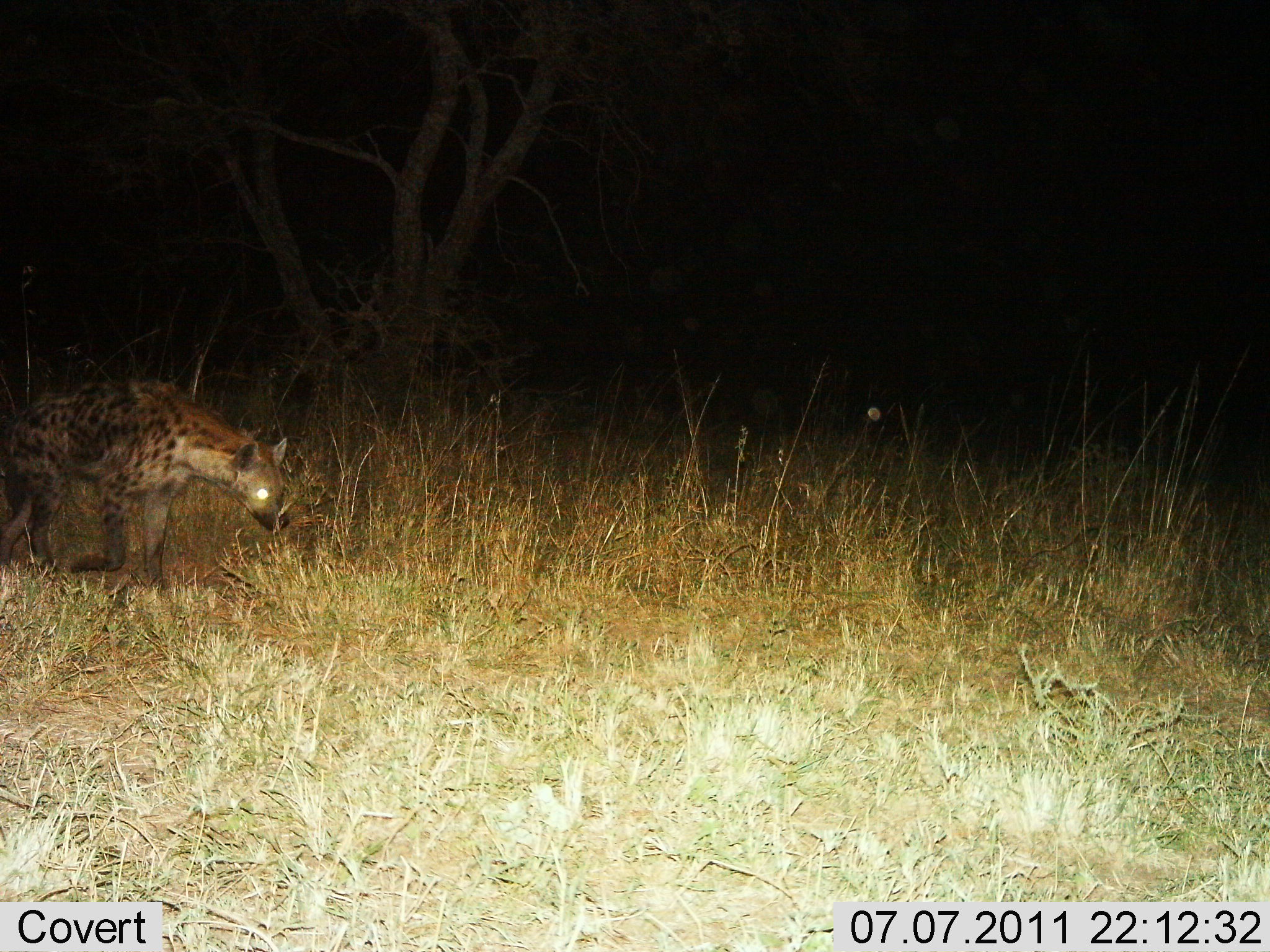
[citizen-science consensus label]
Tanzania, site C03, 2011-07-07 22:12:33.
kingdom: Animalia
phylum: Chordata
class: Mammalia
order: Carnivora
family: Hyaenidae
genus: Crocuta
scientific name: Crocuta crocuta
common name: spotted hyena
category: hyenaspotted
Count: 1.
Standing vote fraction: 9%.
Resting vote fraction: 0%.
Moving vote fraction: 91%.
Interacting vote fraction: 0%.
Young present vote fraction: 0%.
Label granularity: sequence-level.